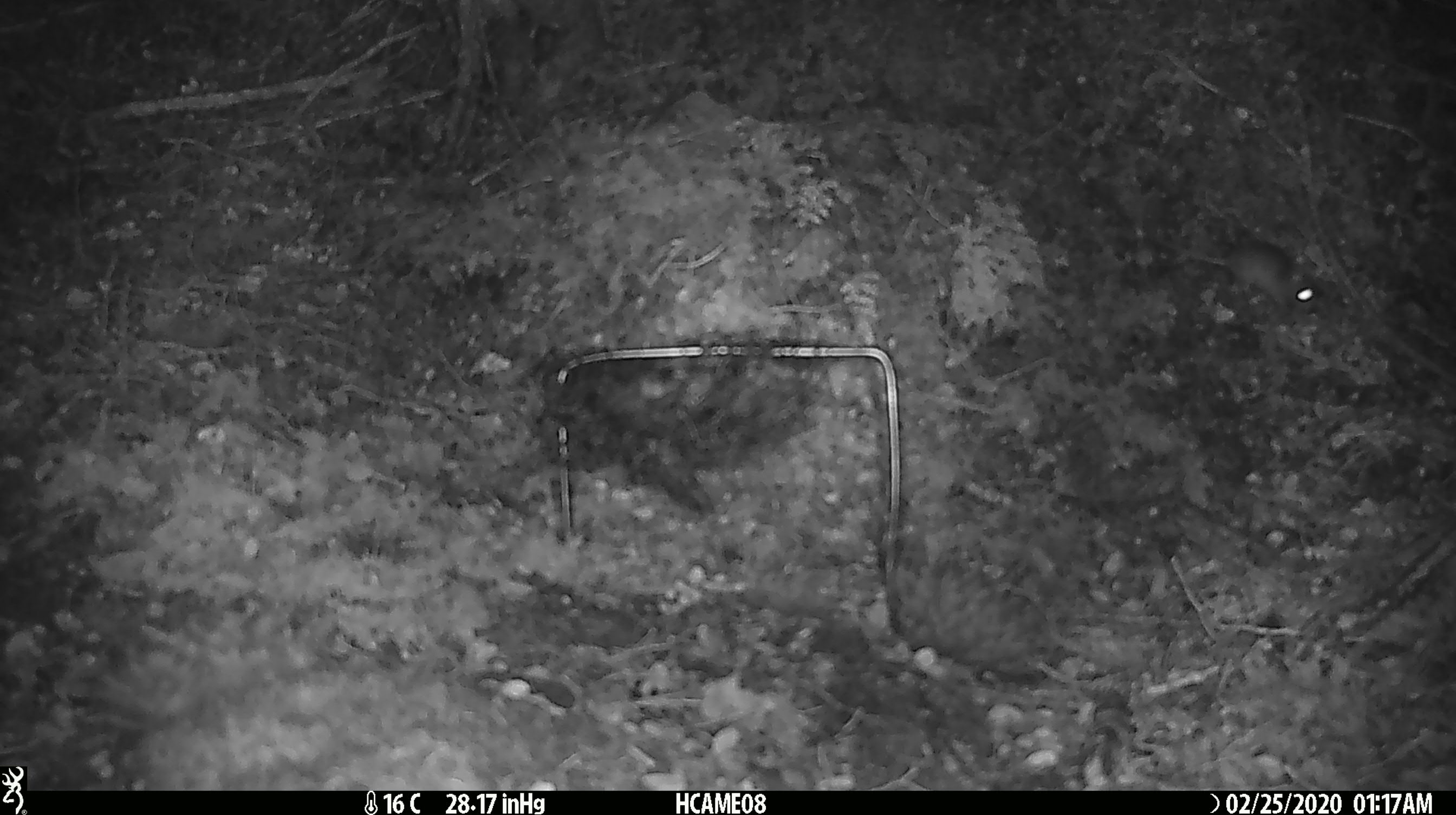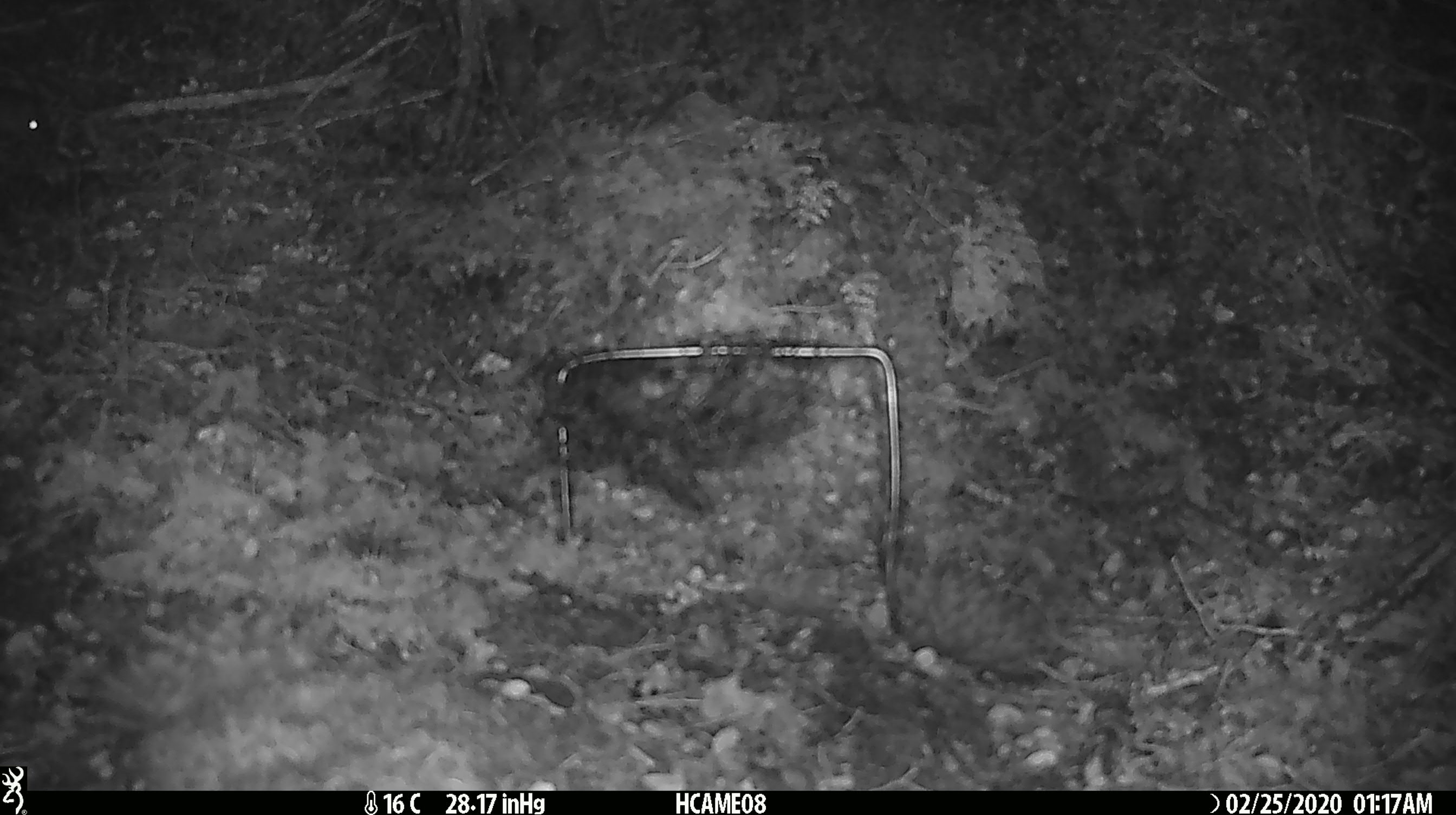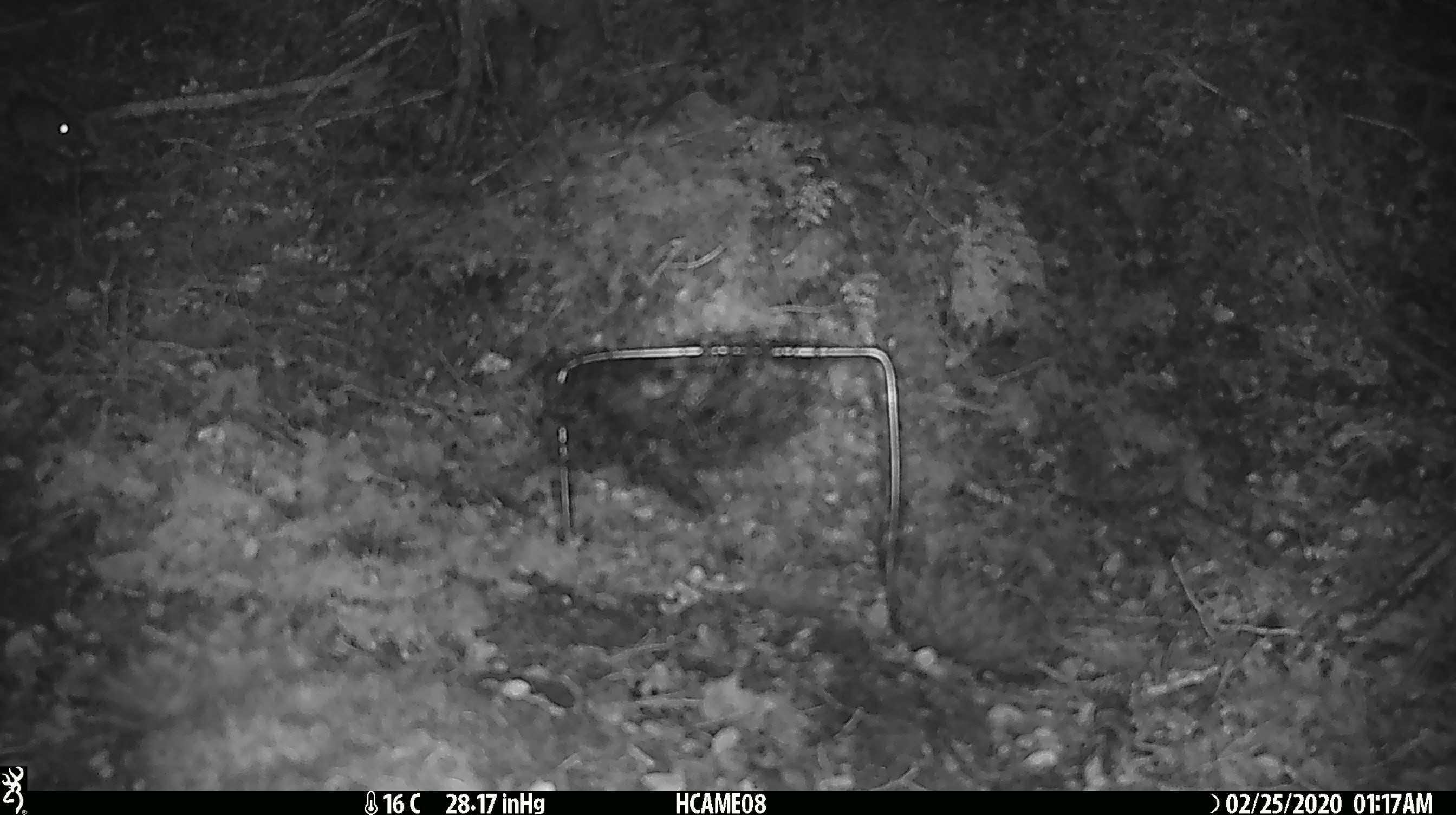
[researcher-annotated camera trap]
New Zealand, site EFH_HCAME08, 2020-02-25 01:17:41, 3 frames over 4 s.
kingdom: Animalia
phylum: Chordata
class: Mammalia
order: Rodentia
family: Muridae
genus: Mus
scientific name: Mus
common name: mouse